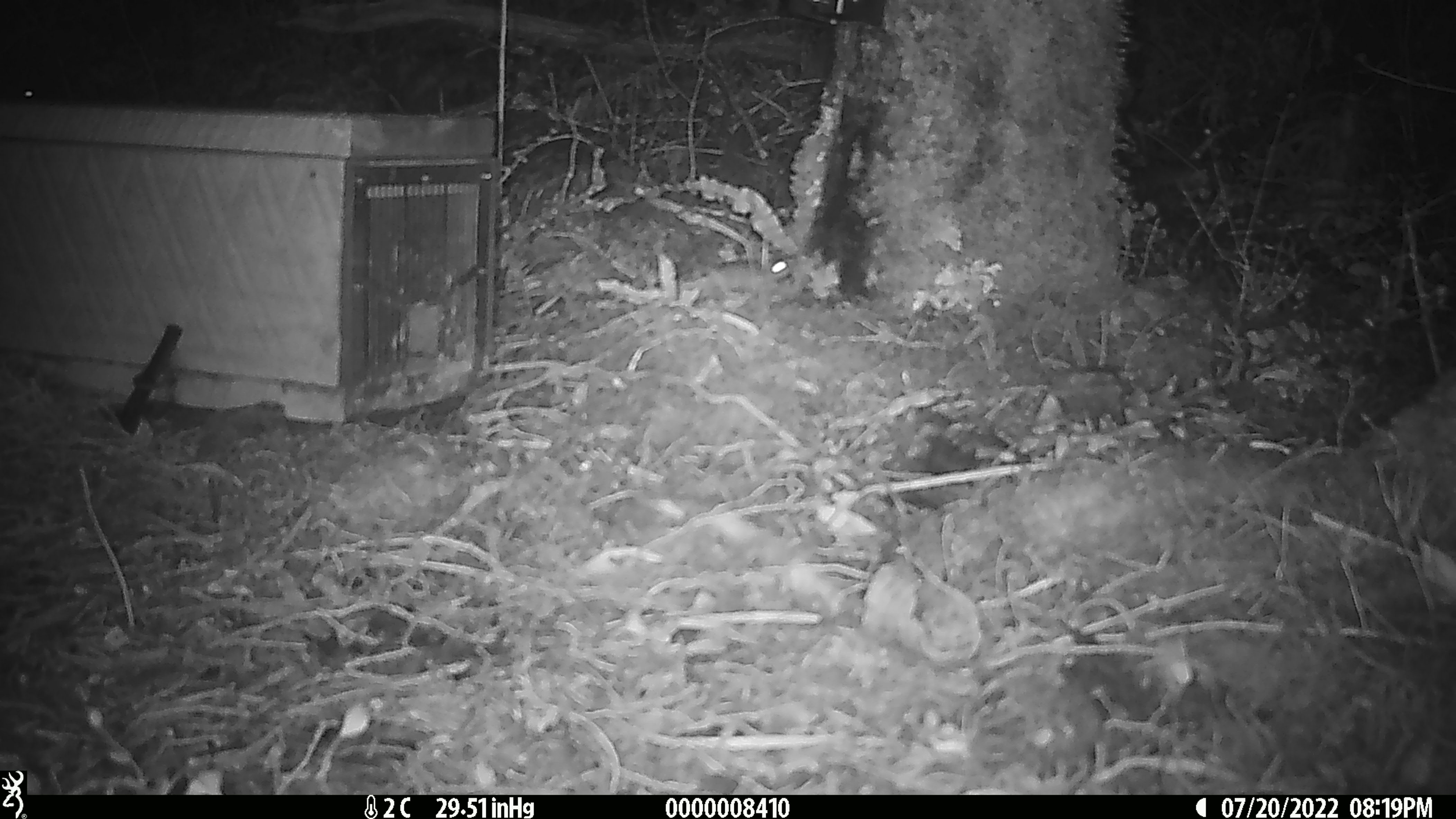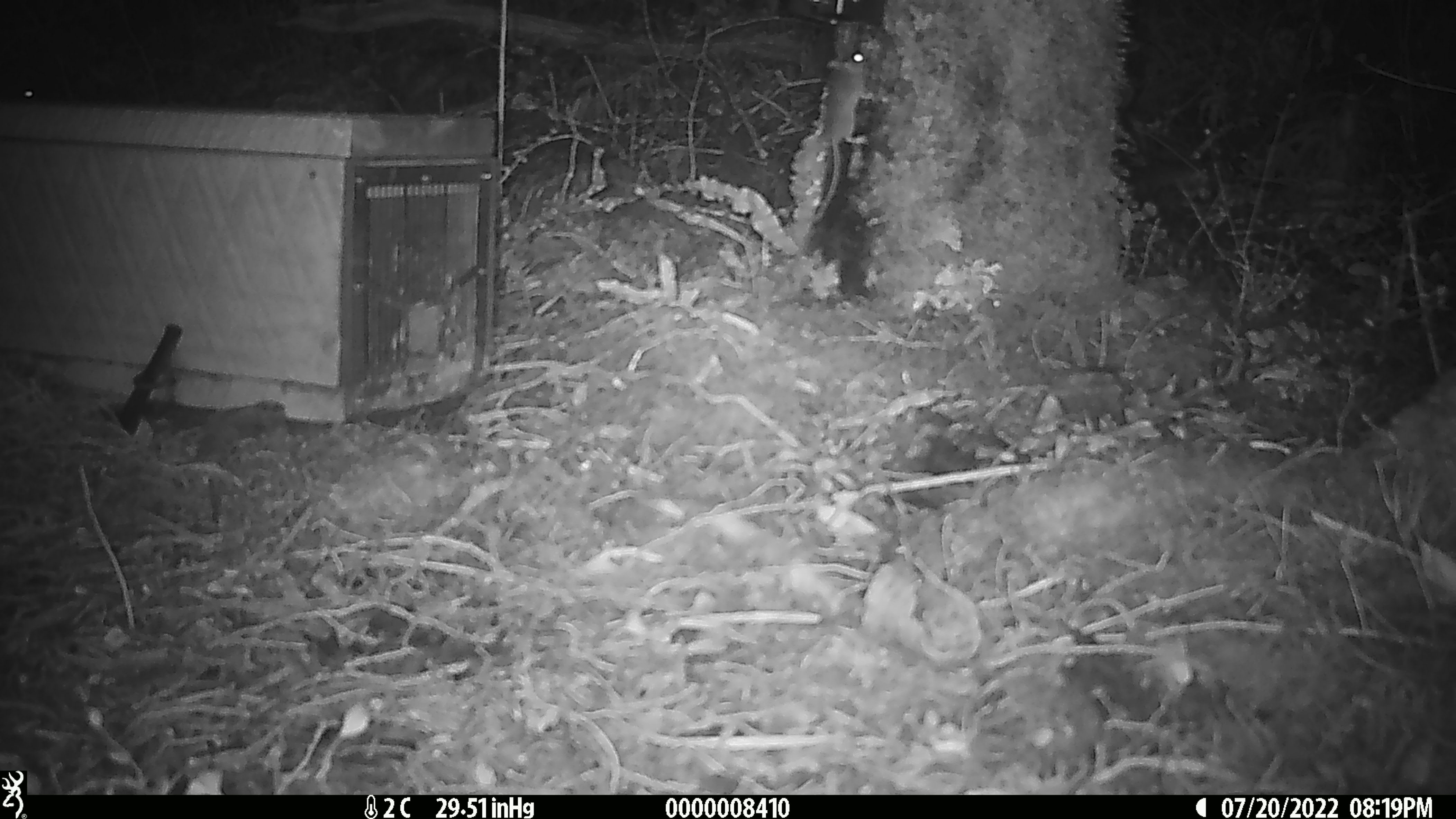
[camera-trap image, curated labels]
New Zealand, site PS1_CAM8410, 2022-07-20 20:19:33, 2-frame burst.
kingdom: Animalia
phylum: Chordata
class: Mammalia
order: Rodentia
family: Muridae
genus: Mus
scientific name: Mus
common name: mouse